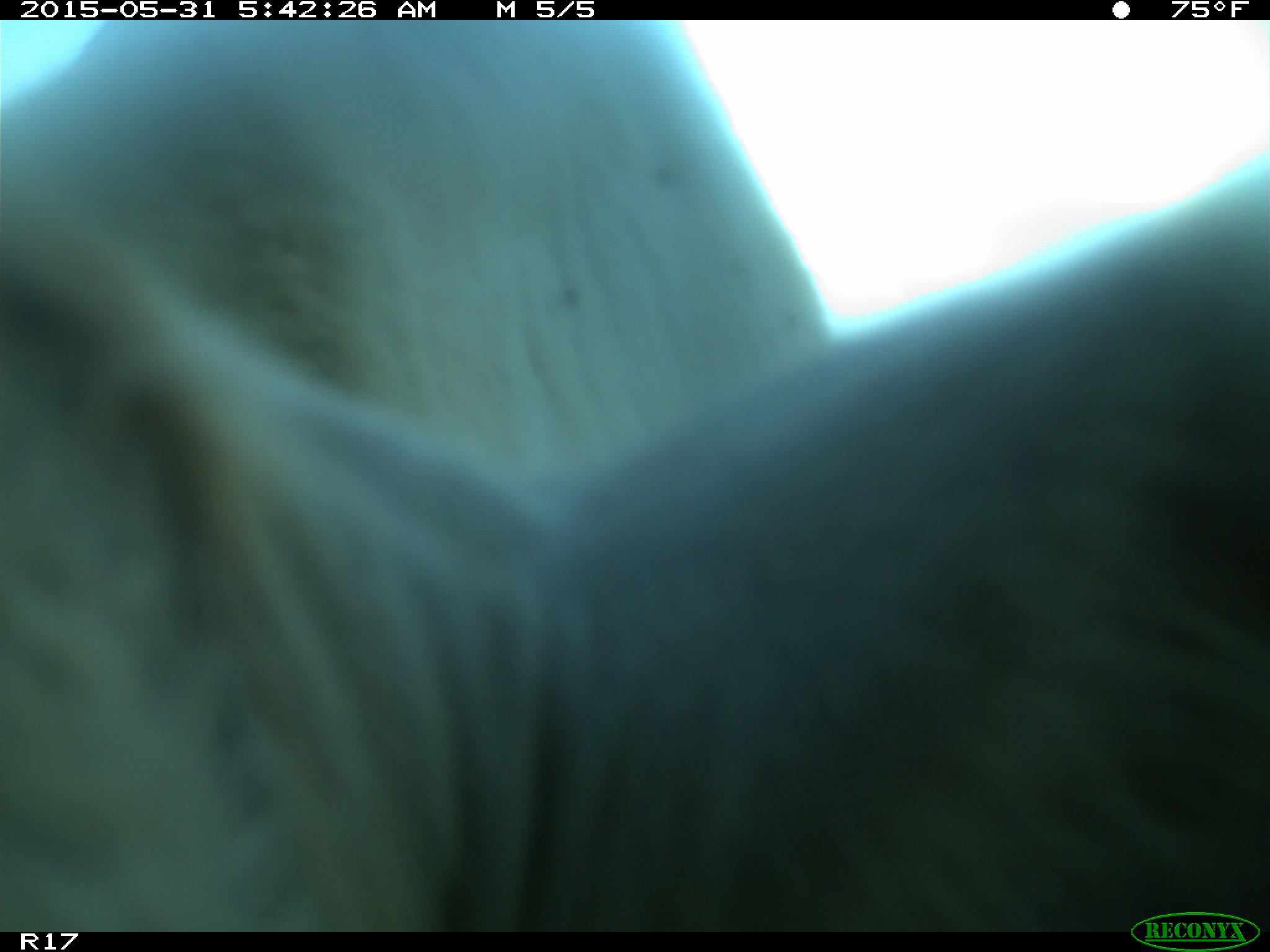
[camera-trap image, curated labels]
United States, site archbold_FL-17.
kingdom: Animalia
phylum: Chordata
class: Mammalia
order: Artiodactyla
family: Bovidae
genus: Bos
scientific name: Bos taurus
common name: domestic cow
Bos taurus (domestic cow).